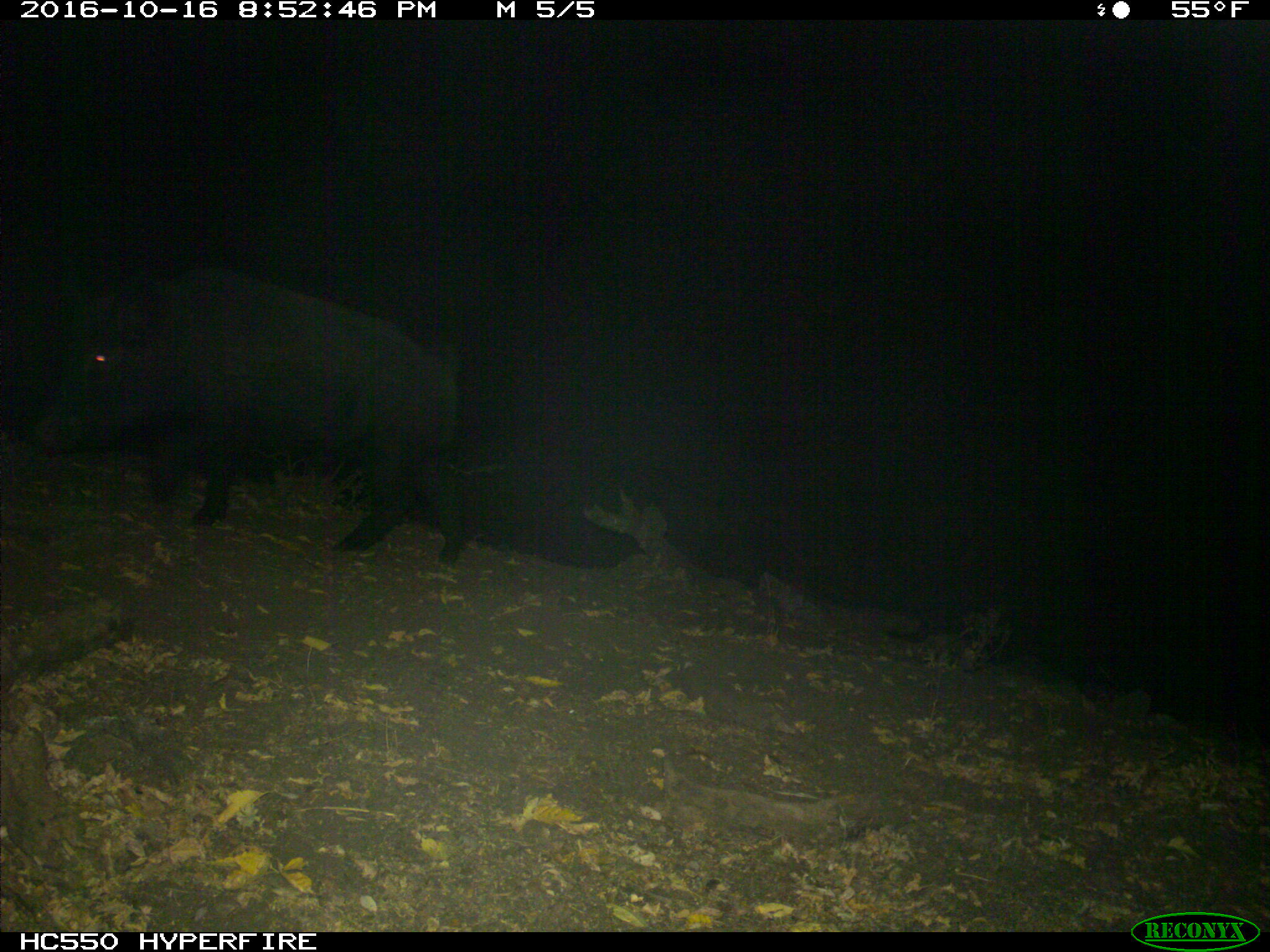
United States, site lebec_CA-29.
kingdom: Animalia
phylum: Chordata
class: Mammalia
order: Artiodactyla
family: Suidae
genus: Sus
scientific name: Sus scrofa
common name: wild boar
Sus scrofa (wild boar).